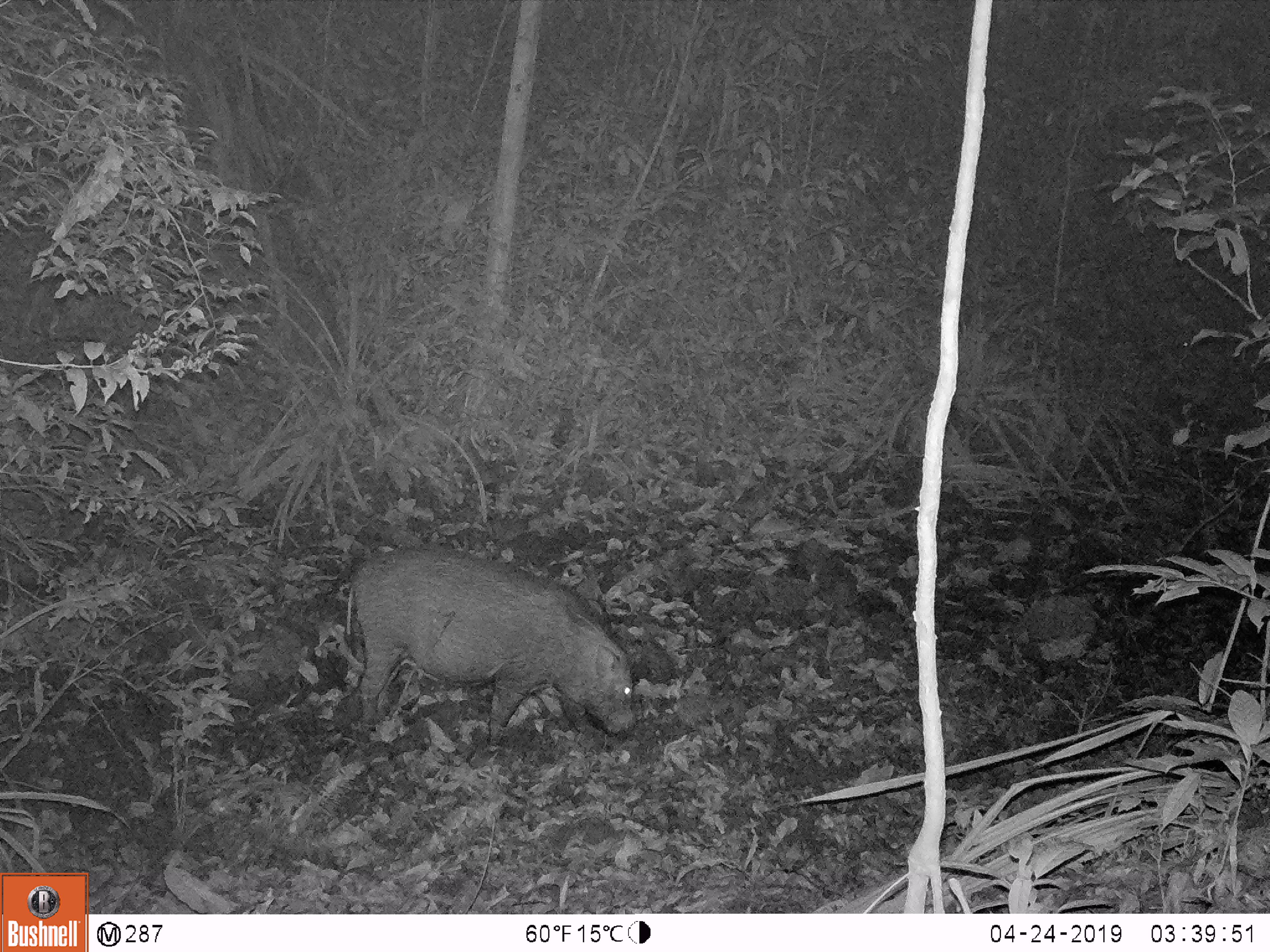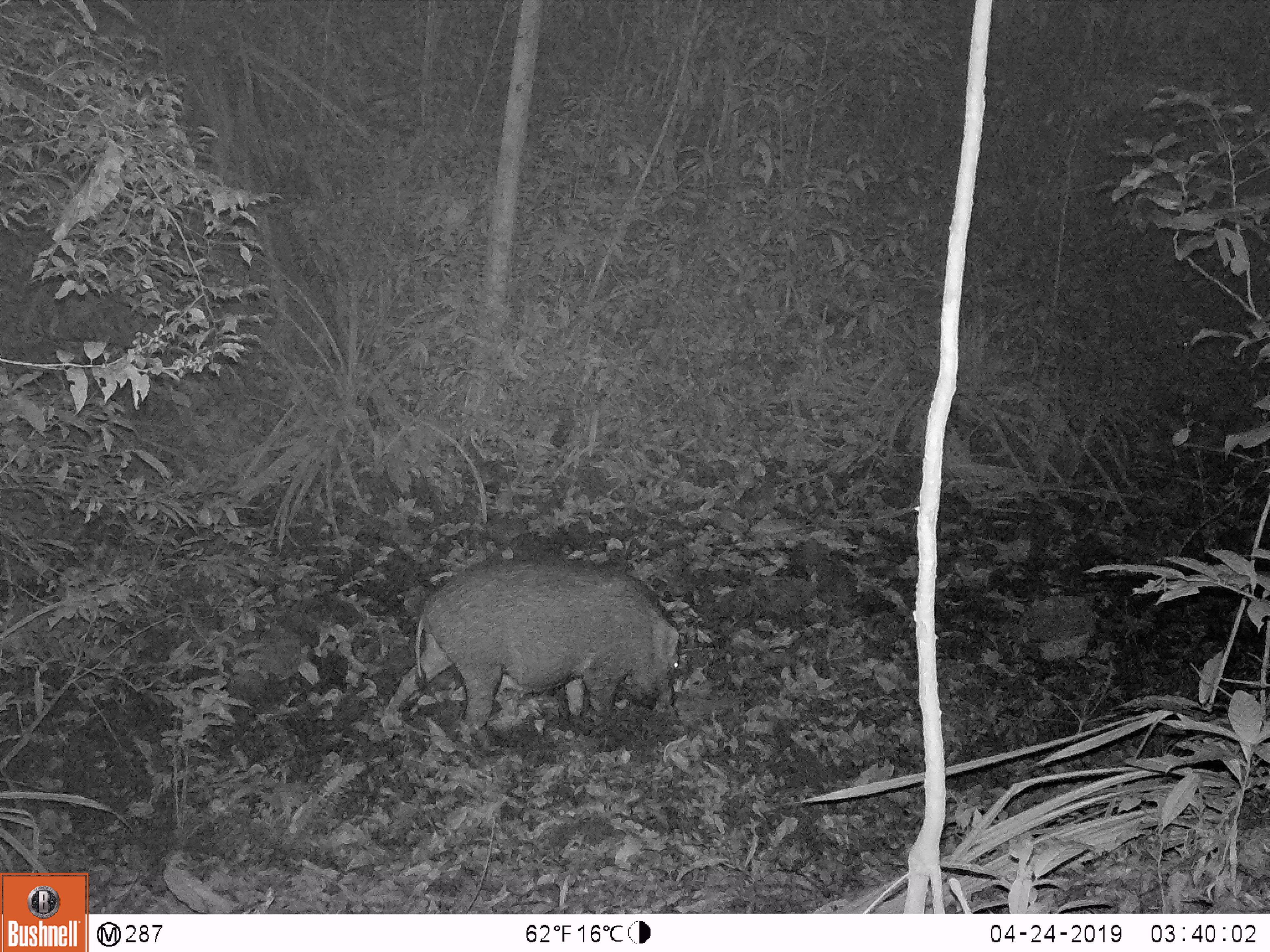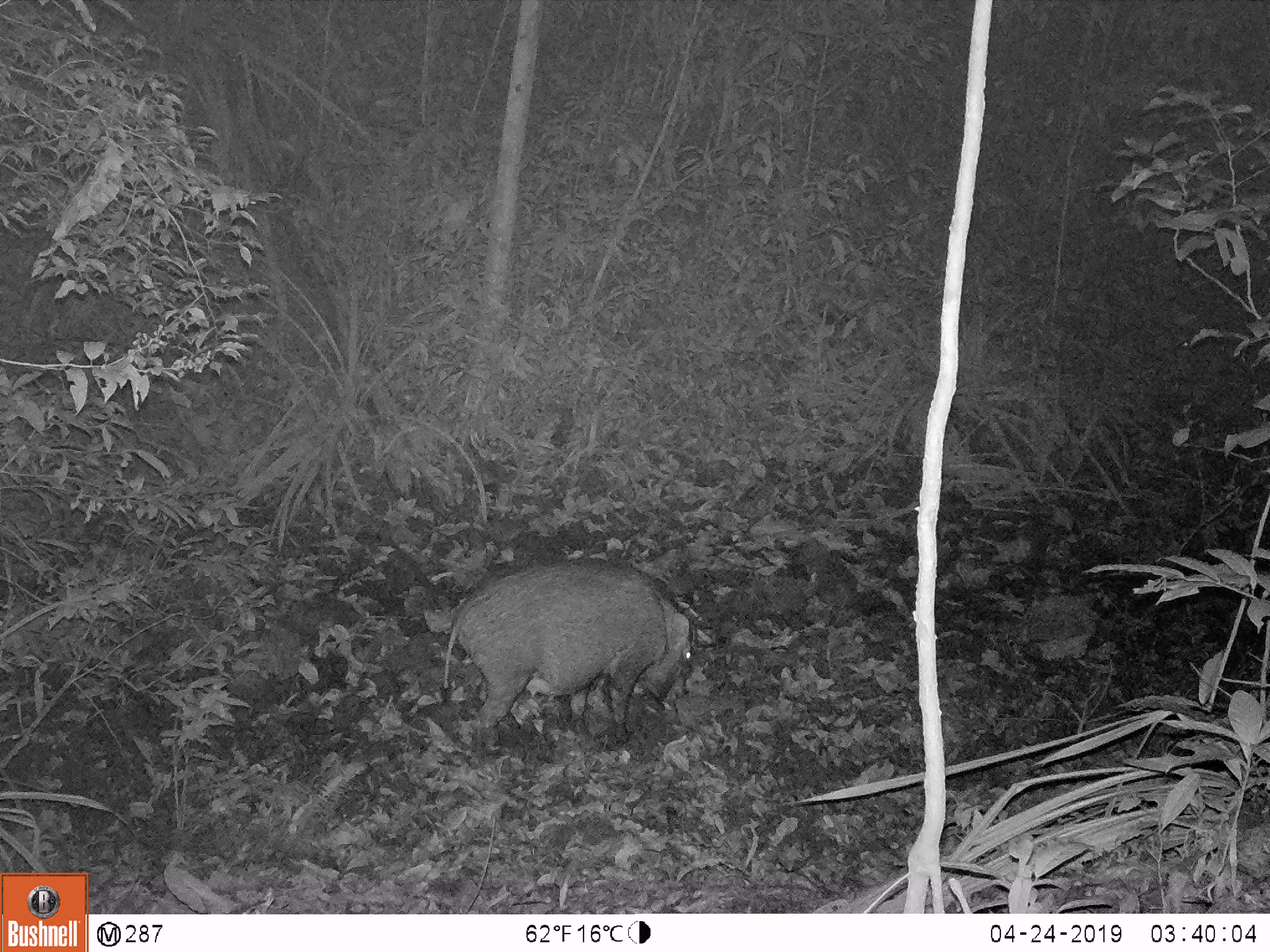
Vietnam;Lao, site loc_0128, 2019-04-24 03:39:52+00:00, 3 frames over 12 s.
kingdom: Animalia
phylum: Chordata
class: Mammalia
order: Artiodactyla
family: Suidae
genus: Sus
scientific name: Sus scrofa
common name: eurasian wild pig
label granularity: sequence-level